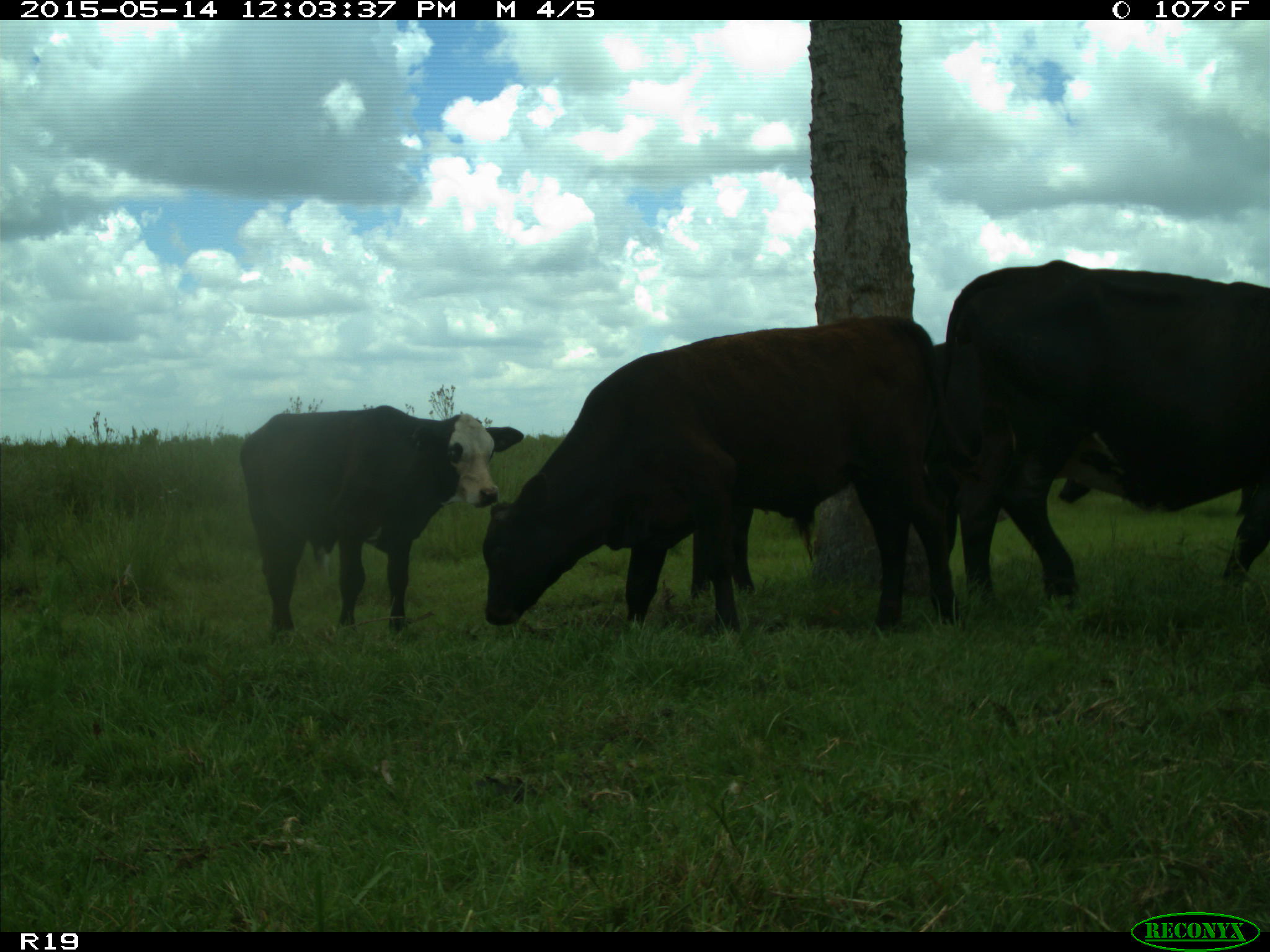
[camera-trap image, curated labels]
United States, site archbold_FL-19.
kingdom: Animalia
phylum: Chordata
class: Mammalia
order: Artiodactyla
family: Bovidae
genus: Bos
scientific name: Bos taurus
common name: domestic cow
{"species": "Bos taurus (domestic cow)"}